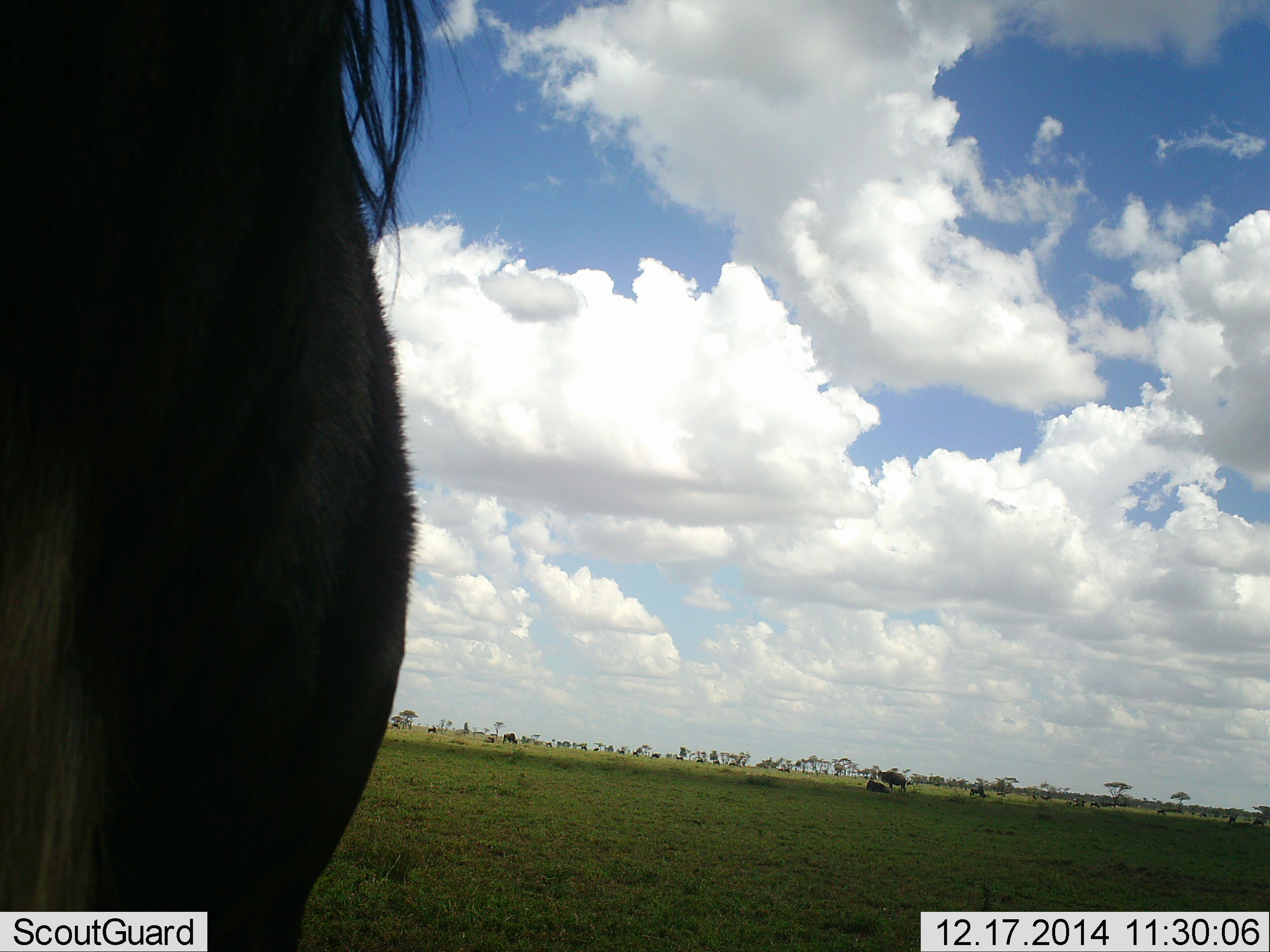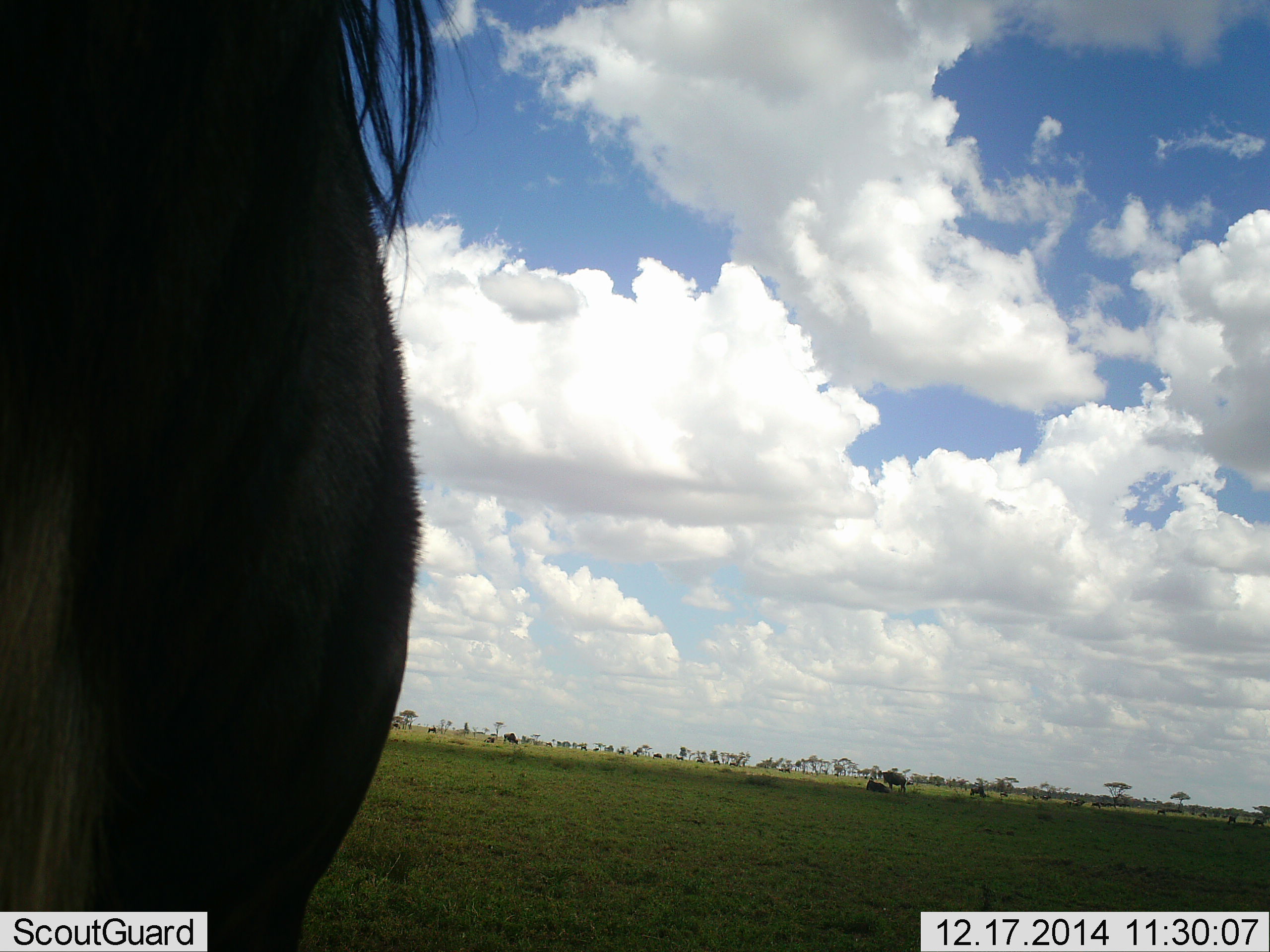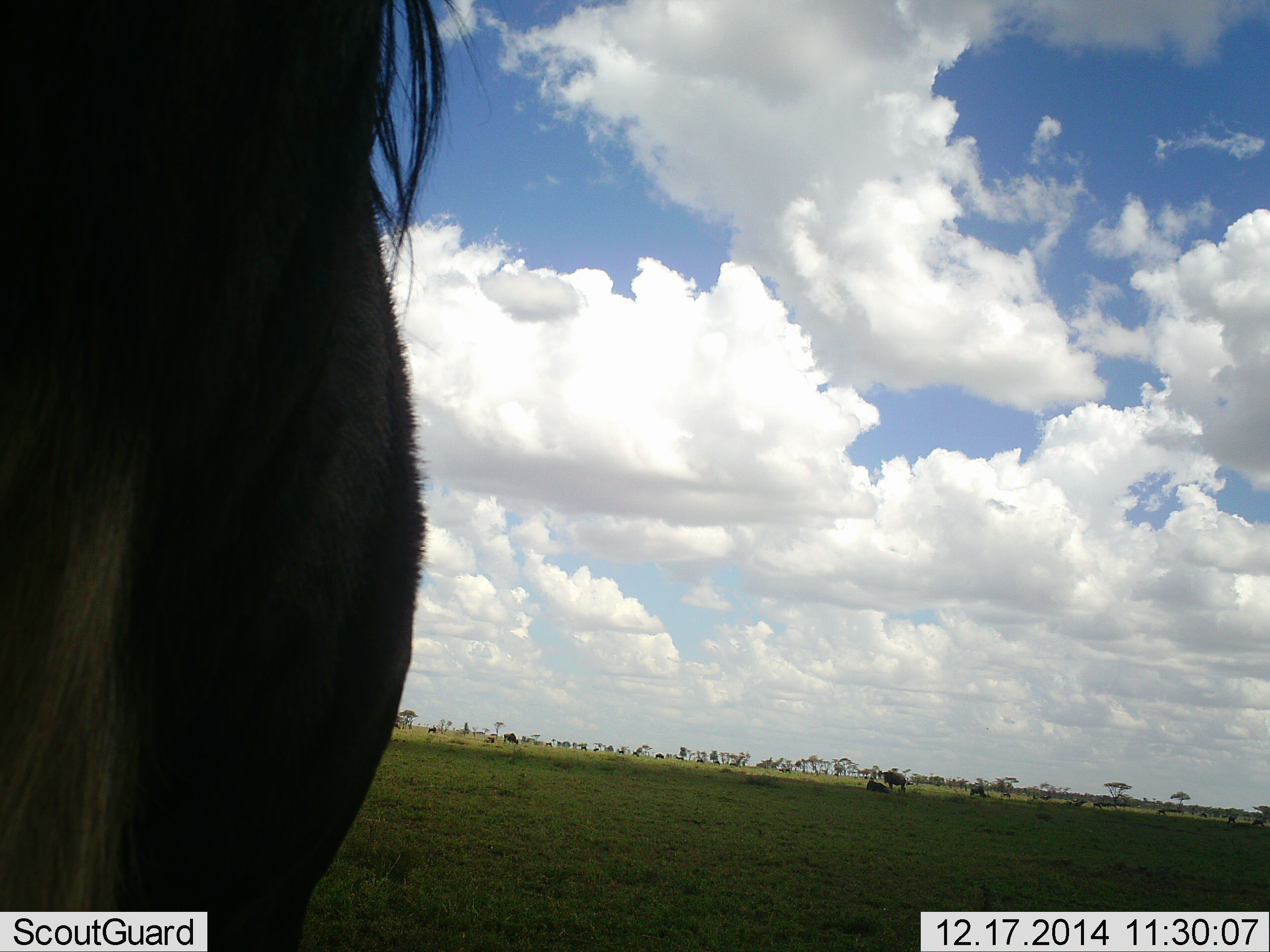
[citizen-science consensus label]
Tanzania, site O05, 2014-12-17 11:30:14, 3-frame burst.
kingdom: Animalia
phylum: Chordata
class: Mammalia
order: Artiodactyla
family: Bovidae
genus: Connochaetes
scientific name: Connochaetes taurinus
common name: blue wildebeest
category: wildebeest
Wildebeest (blue wildebeest) (Connochaetes taurinus), count 3. Behavior (volunteer vote fractions): standing 100%, resting 40%, moving 20%, interacting 0%. Young present (vote fraction): 0%. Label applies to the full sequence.